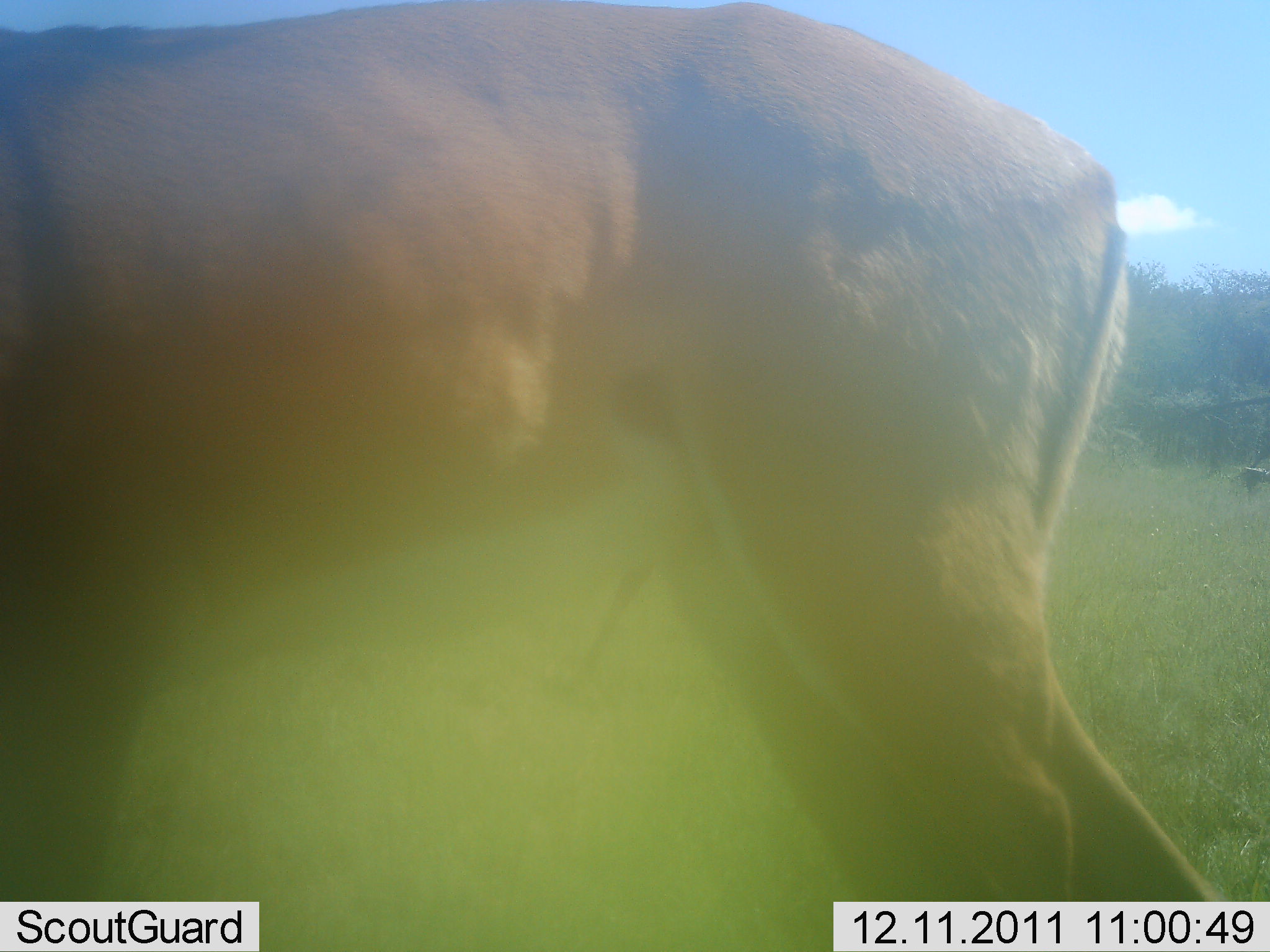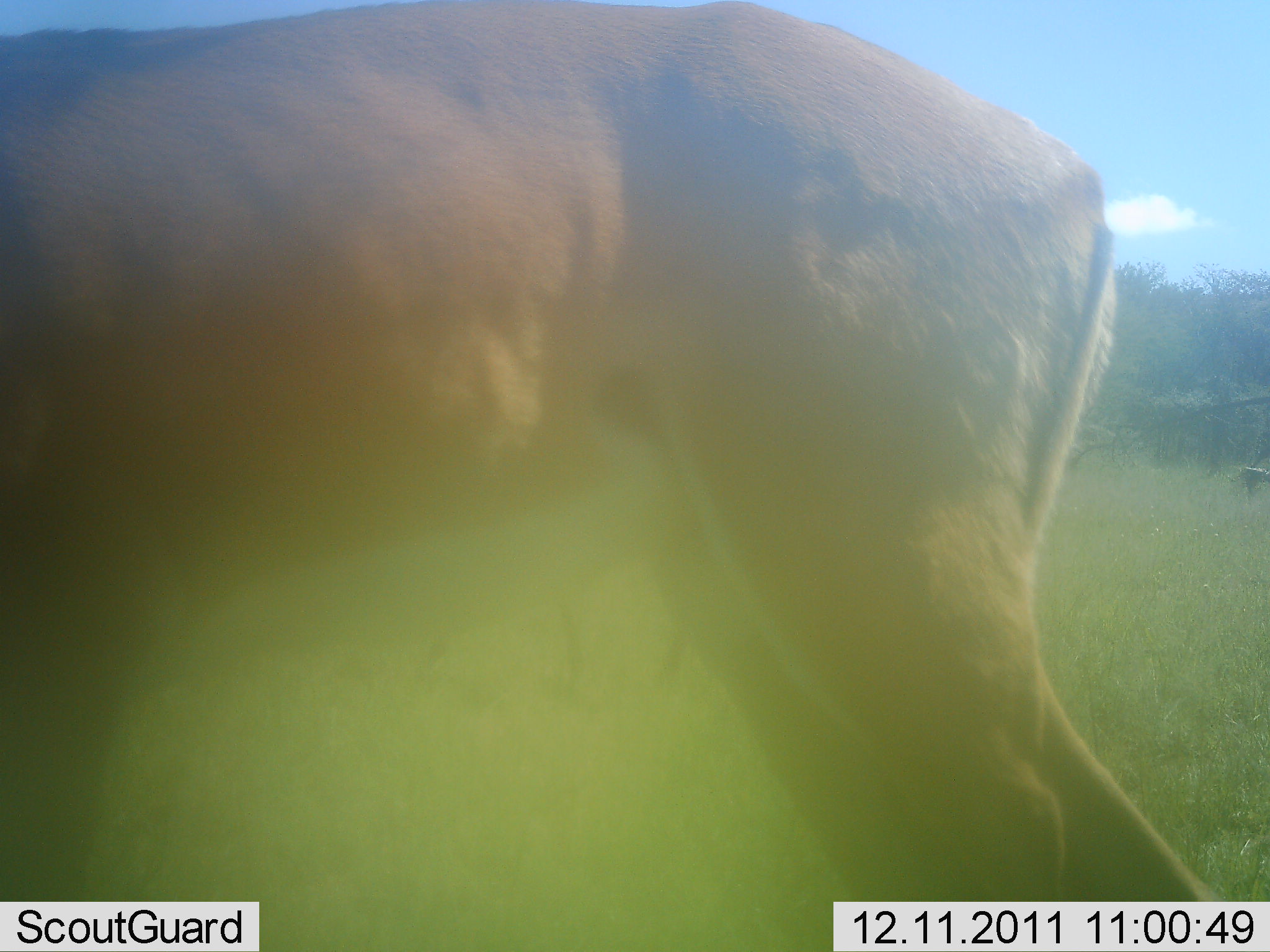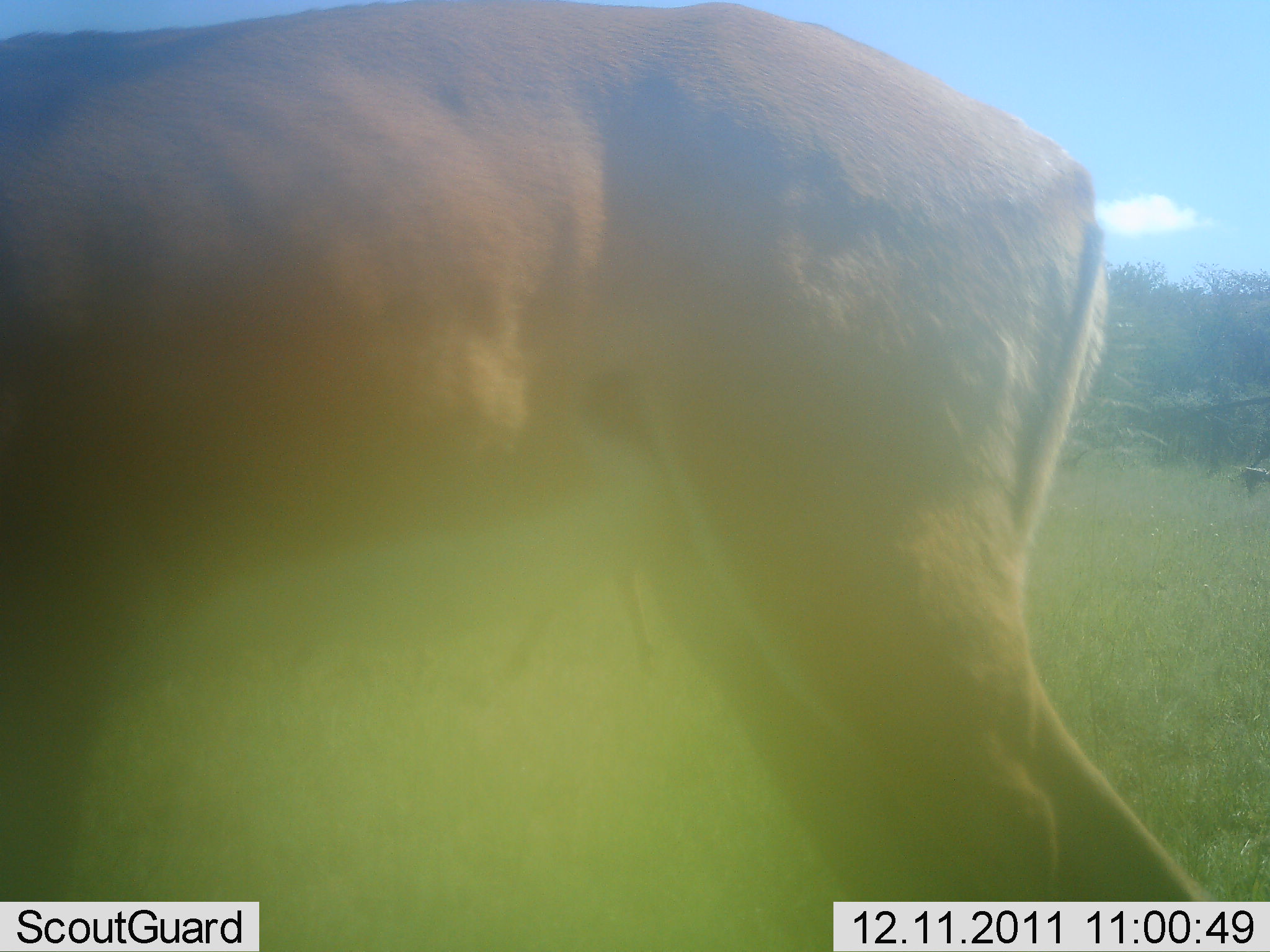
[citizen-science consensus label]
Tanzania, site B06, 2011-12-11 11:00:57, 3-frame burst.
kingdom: Animalia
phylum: Chordata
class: Mammalia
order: Artiodactyla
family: Bovidae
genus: Nanger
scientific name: Nanger granti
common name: grant's gazelle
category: gazellegrants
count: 1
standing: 75%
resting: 0%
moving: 0%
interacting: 0%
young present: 0%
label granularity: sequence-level